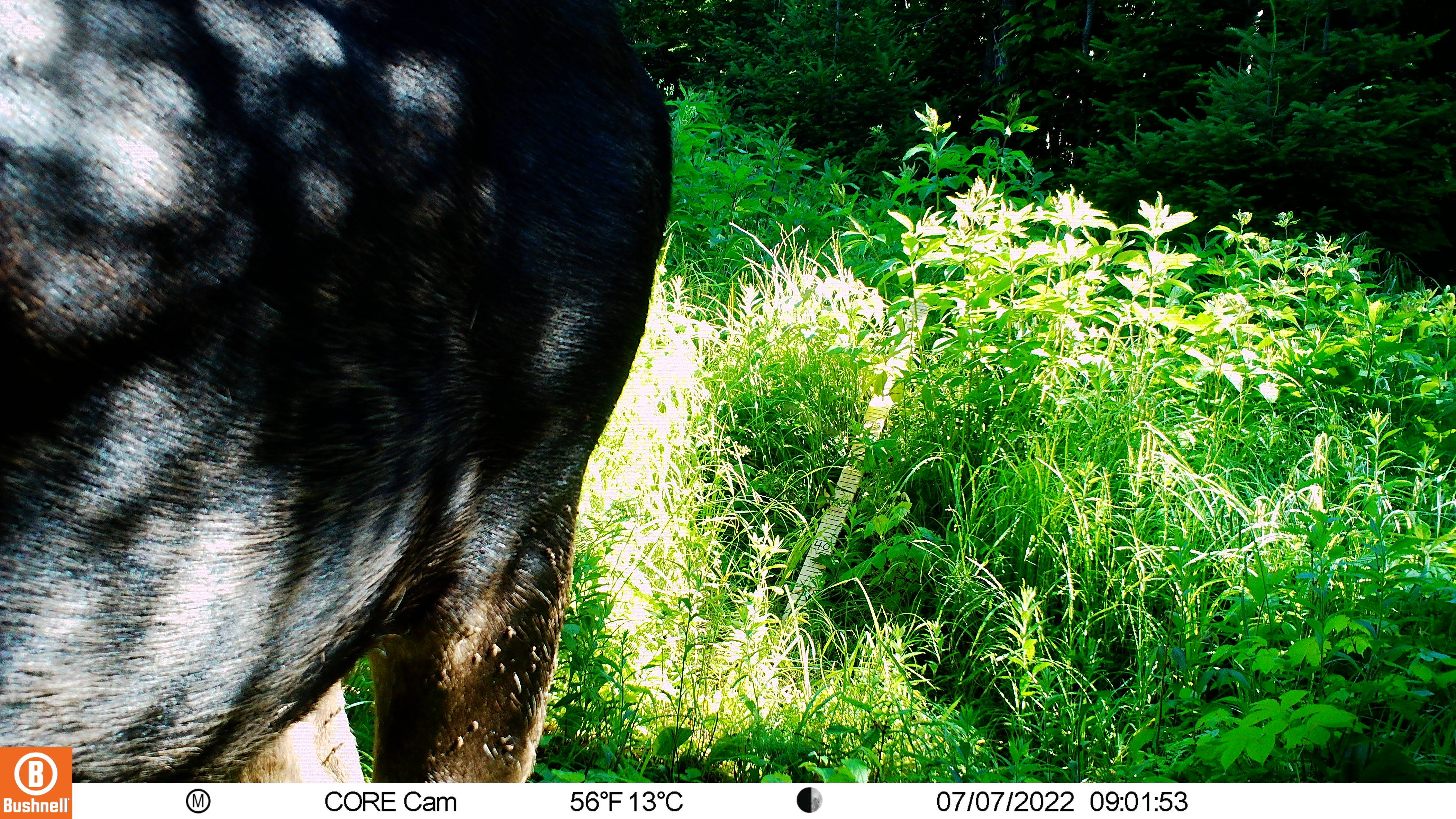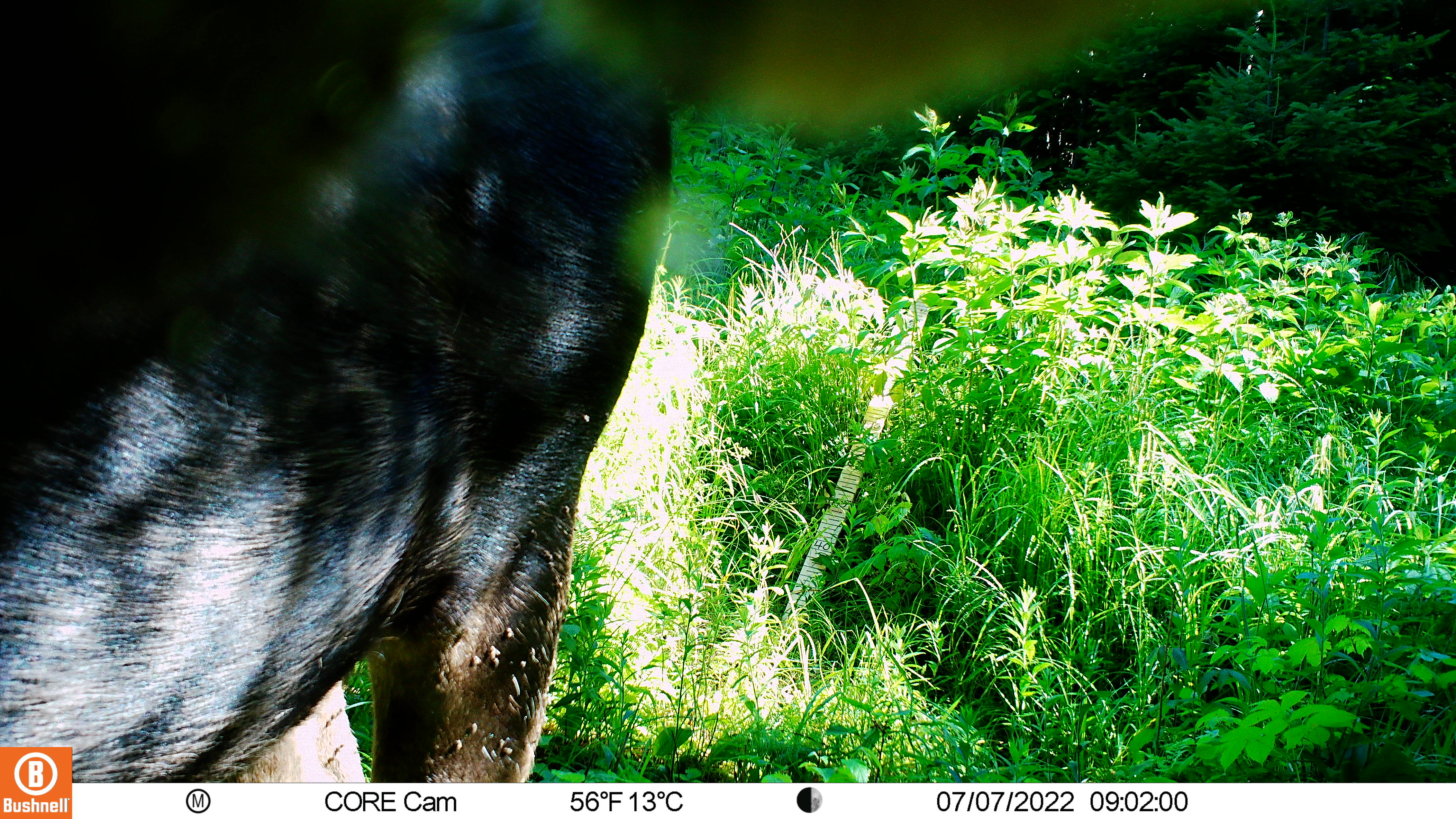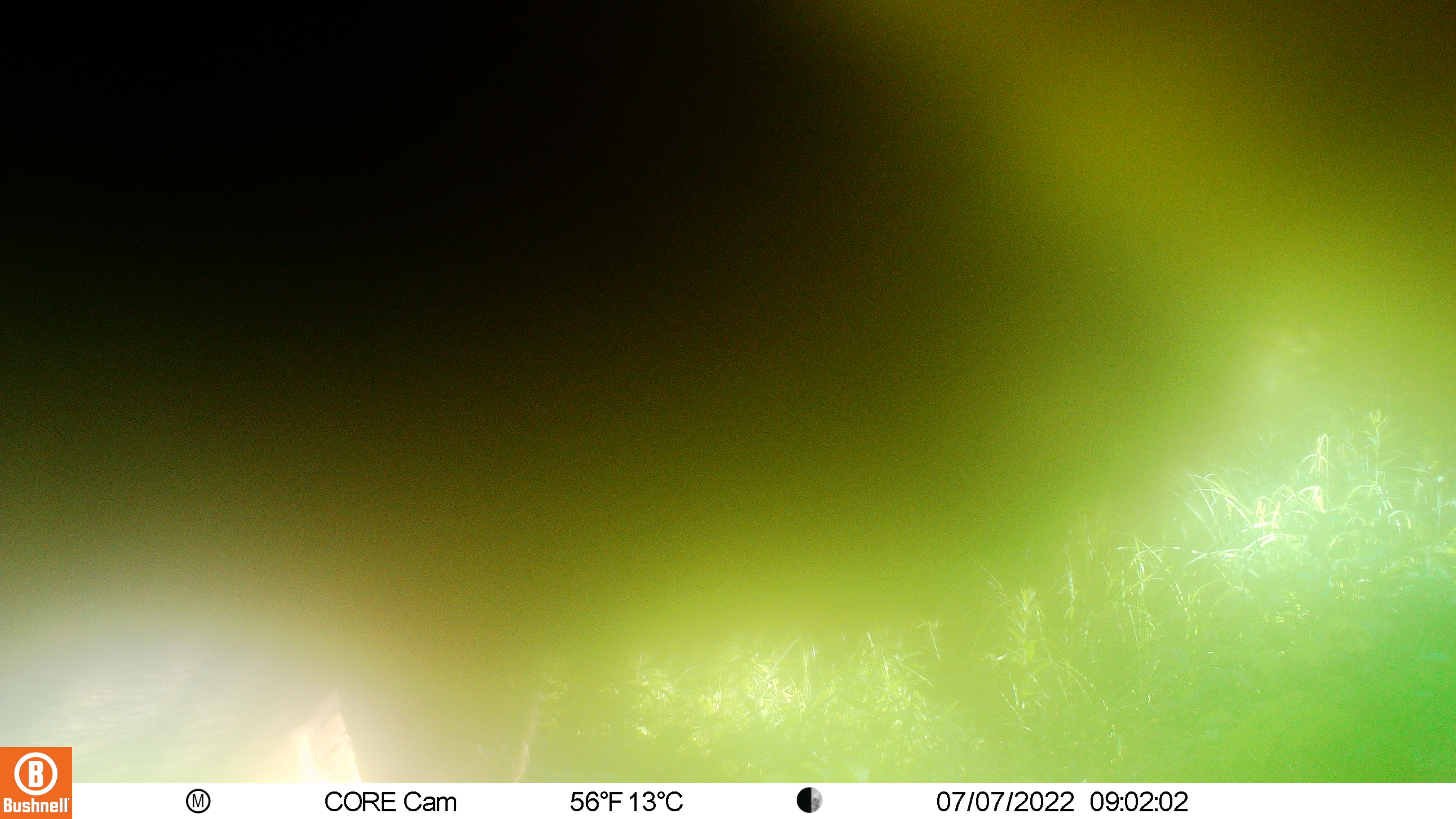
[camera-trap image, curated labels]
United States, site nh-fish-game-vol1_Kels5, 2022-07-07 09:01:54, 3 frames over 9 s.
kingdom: Animalia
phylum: Chordata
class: Mammalia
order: Artiodactyla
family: Cervidae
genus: Alces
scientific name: Alces alces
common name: moose